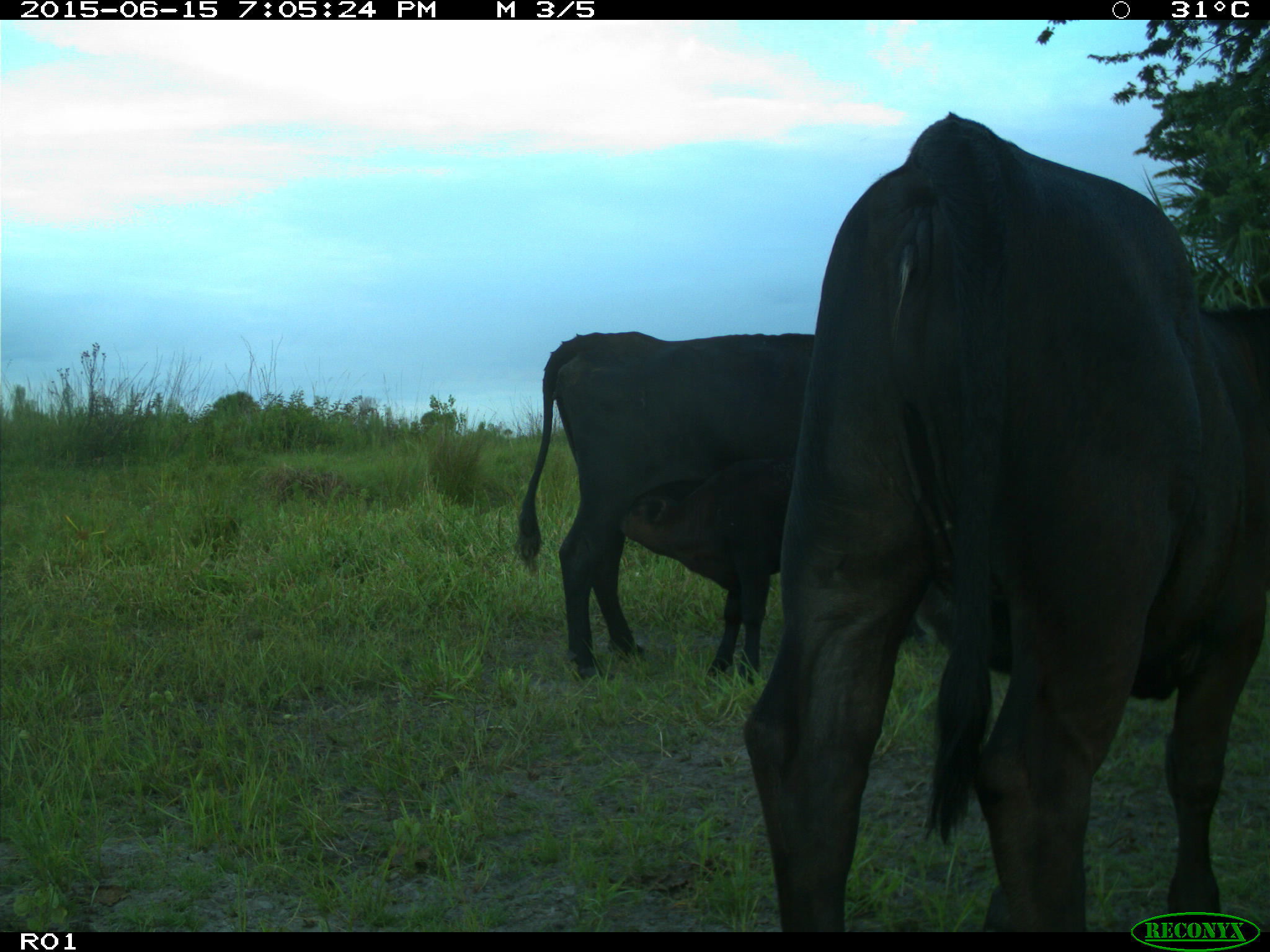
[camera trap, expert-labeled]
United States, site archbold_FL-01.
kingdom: Animalia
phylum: Chordata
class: Mammalia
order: Artiodactyla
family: Bovidae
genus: Bos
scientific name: Bos taurus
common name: domestic cow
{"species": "Bos taurus (domestic cow)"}